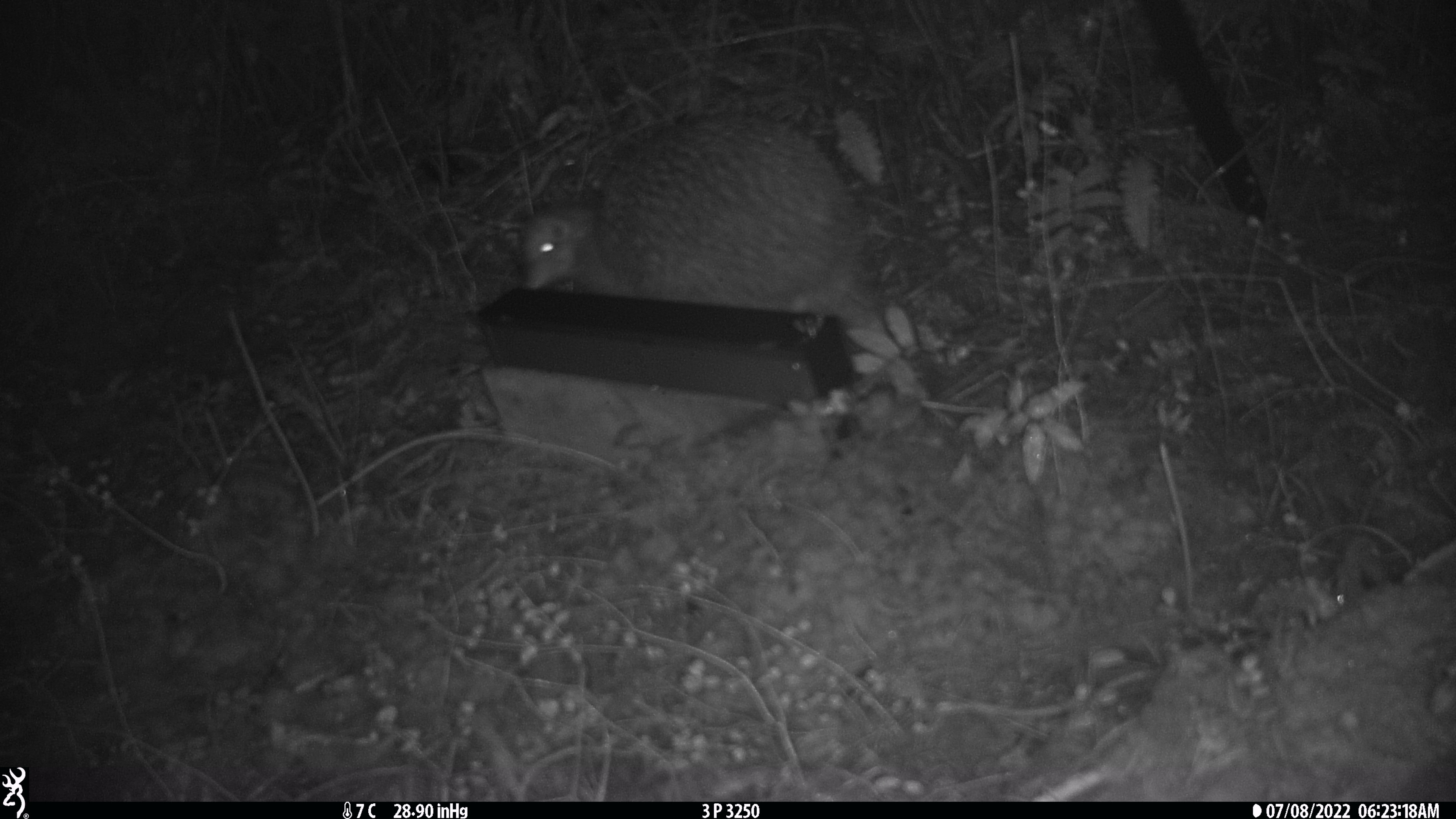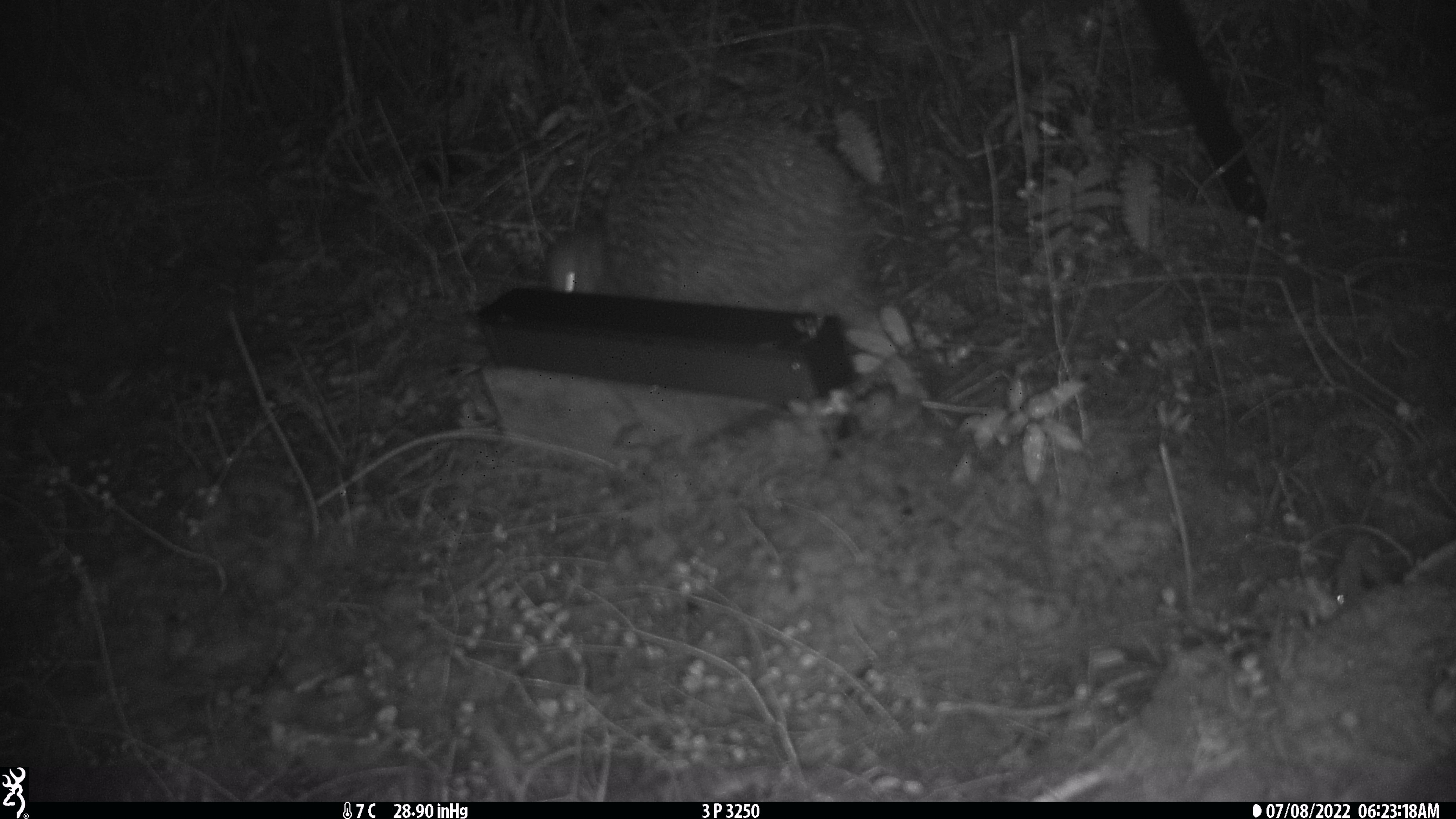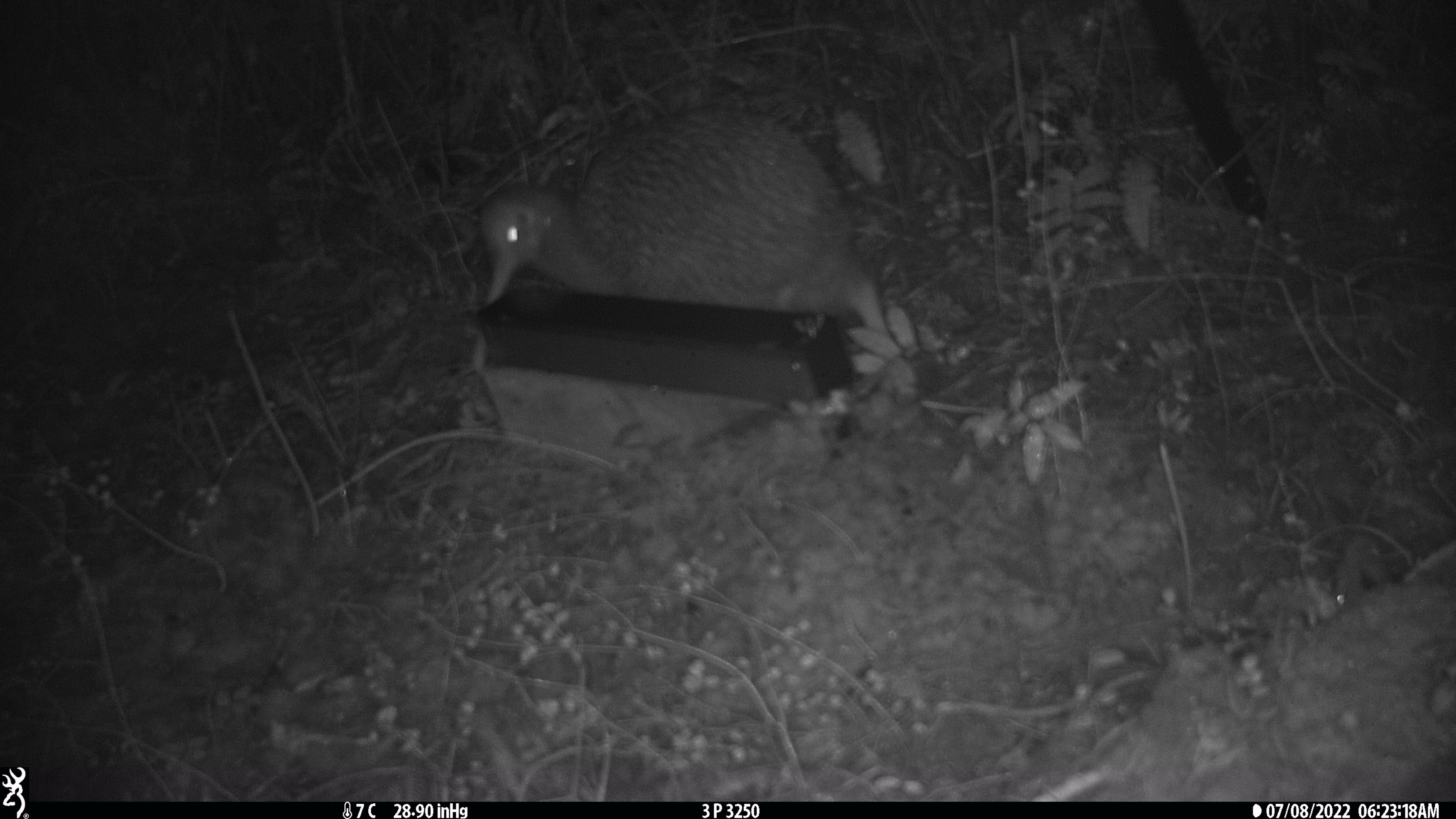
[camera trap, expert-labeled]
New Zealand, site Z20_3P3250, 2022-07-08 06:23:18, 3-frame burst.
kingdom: Animalia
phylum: Chordata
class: Aves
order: Apterygiformes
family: Apterygidae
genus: Apteryx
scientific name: Apteryx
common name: kiwi